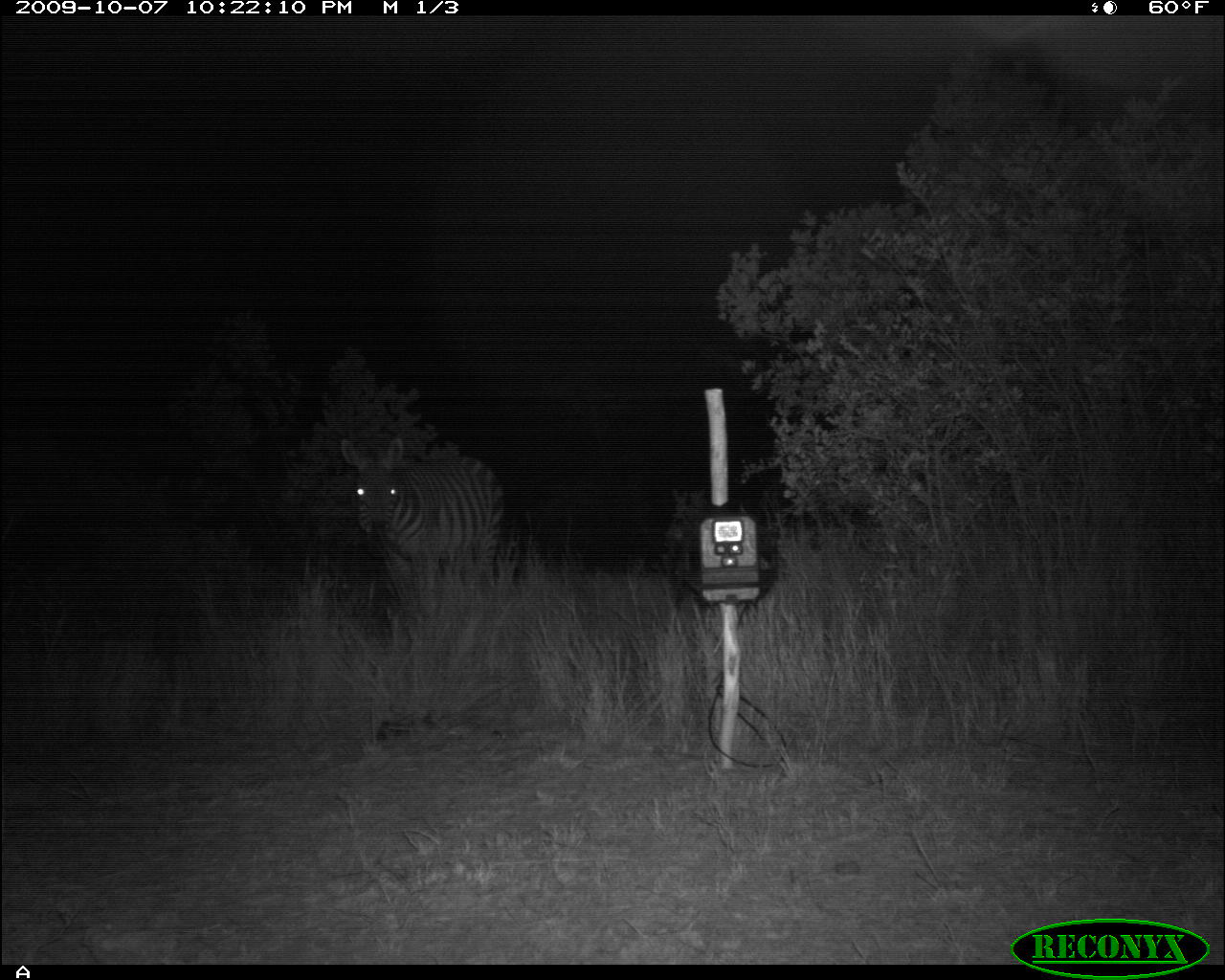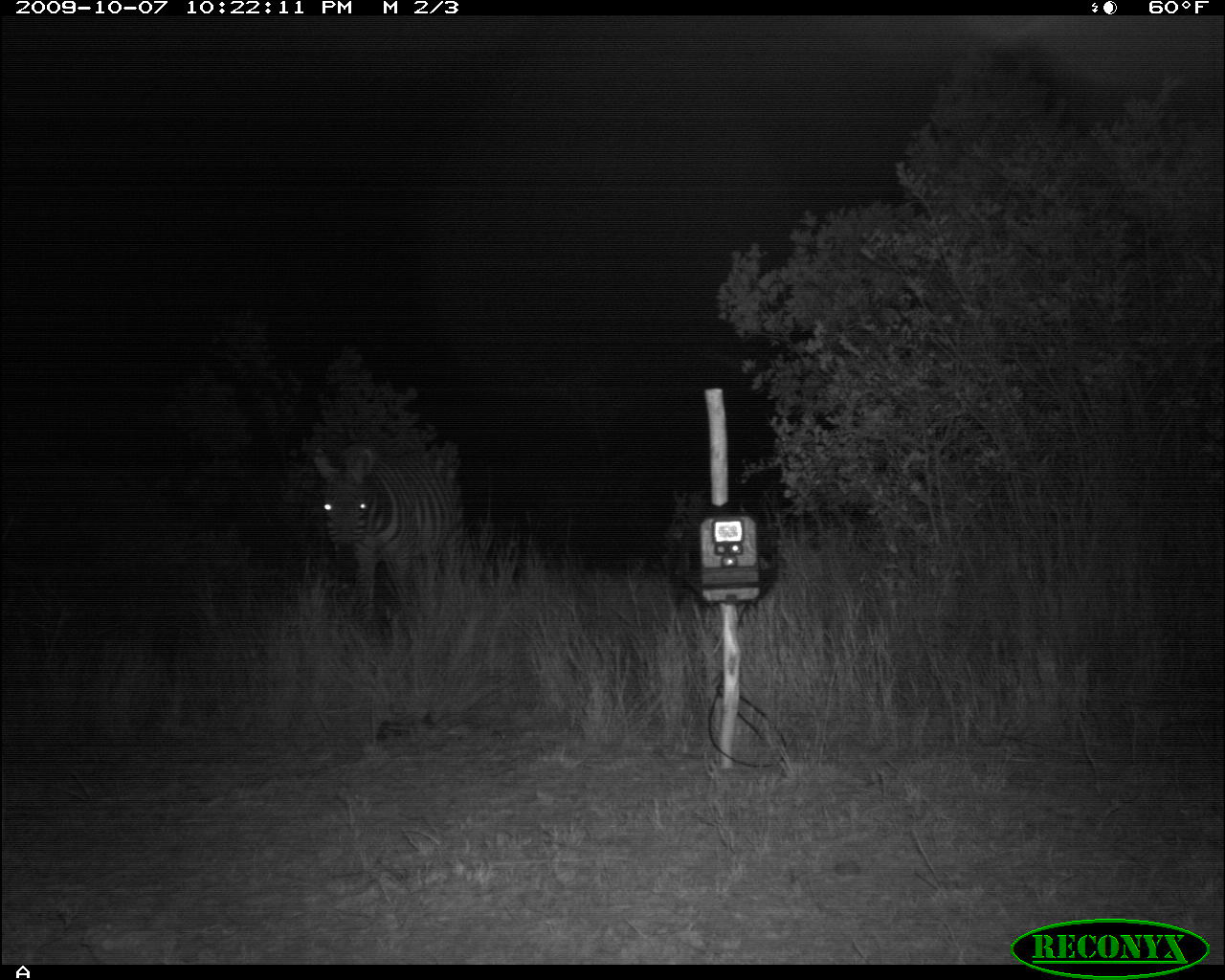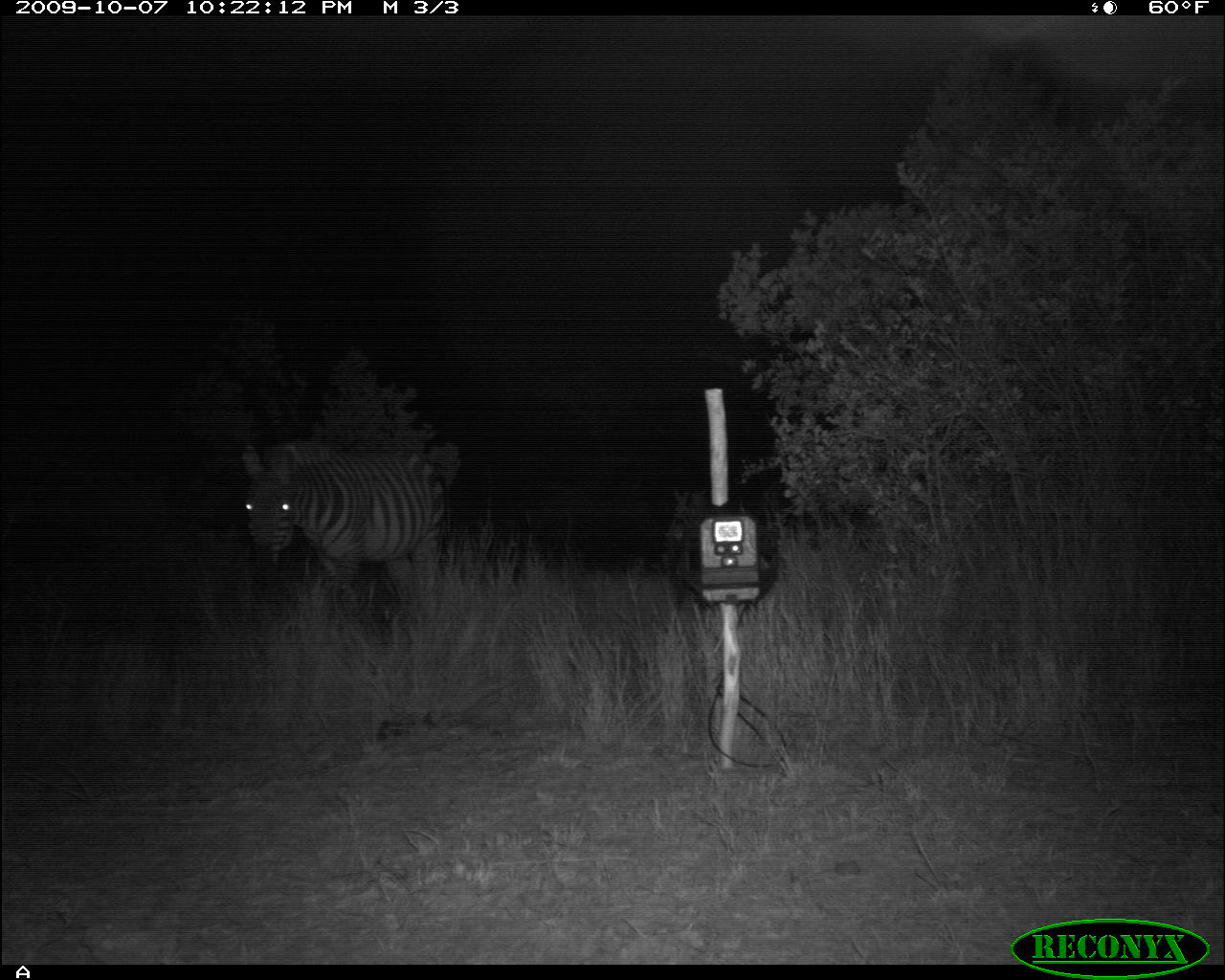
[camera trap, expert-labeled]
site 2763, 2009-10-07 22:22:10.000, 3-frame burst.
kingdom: Animalia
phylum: Chordata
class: Mammalia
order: Perissodactyla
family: Equidae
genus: Equus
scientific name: Equus quagga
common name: plains zebra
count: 1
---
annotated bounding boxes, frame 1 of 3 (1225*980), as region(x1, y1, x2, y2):
equus quagga: region(338, 436, 506, 654)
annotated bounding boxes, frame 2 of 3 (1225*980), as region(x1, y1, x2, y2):
equus quagga: region(310, 438, 466, 621)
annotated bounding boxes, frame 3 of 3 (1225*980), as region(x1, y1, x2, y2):
equus quagga: region(238, 439, 448, 638)